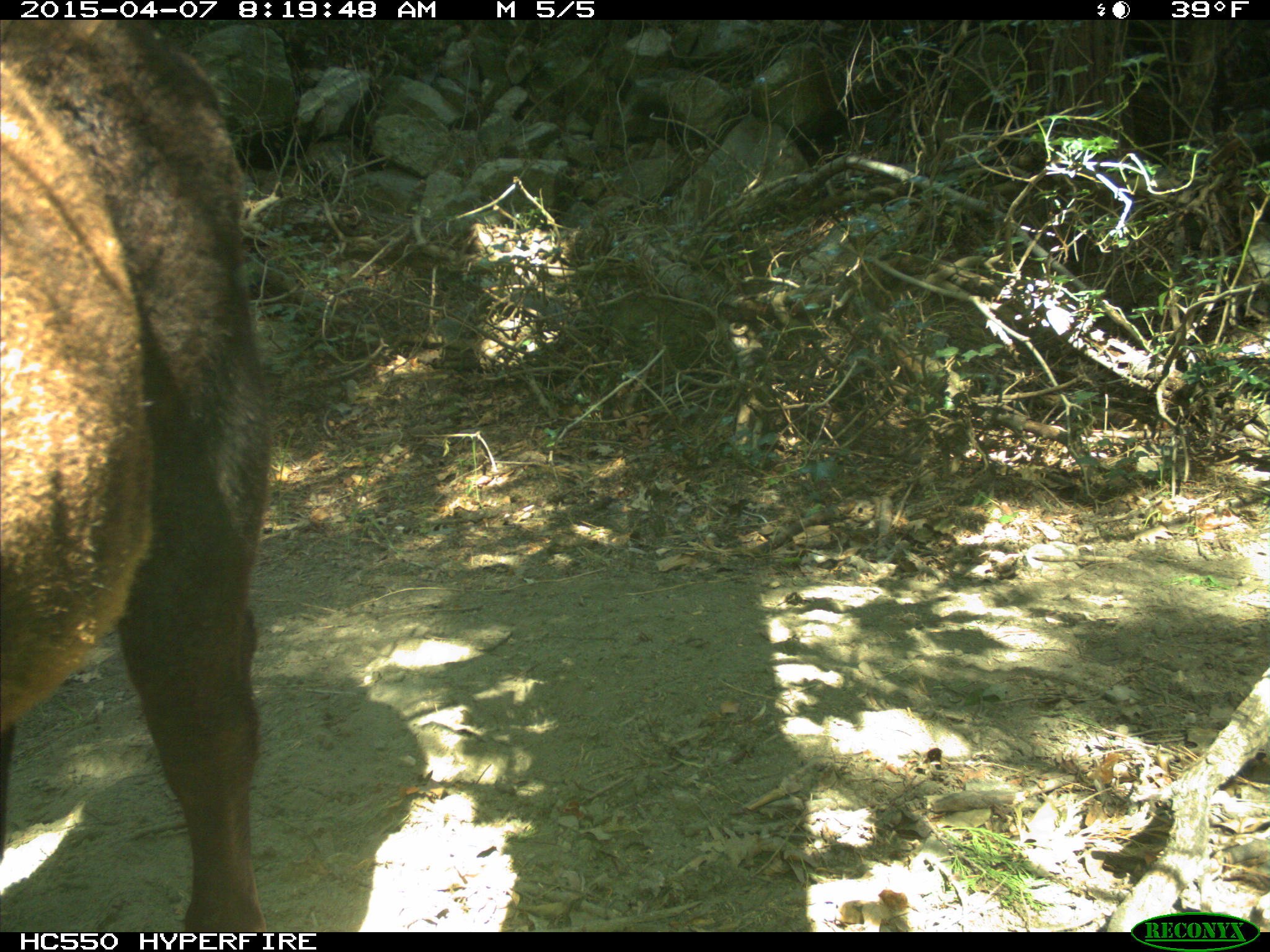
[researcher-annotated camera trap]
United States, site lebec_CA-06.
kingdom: Animalia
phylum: Chordata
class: Mammalia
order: Artiodactyla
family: Bovidae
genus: Bos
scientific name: Bos taurus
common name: domestic cow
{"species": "Bos taurus (domestic cow)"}